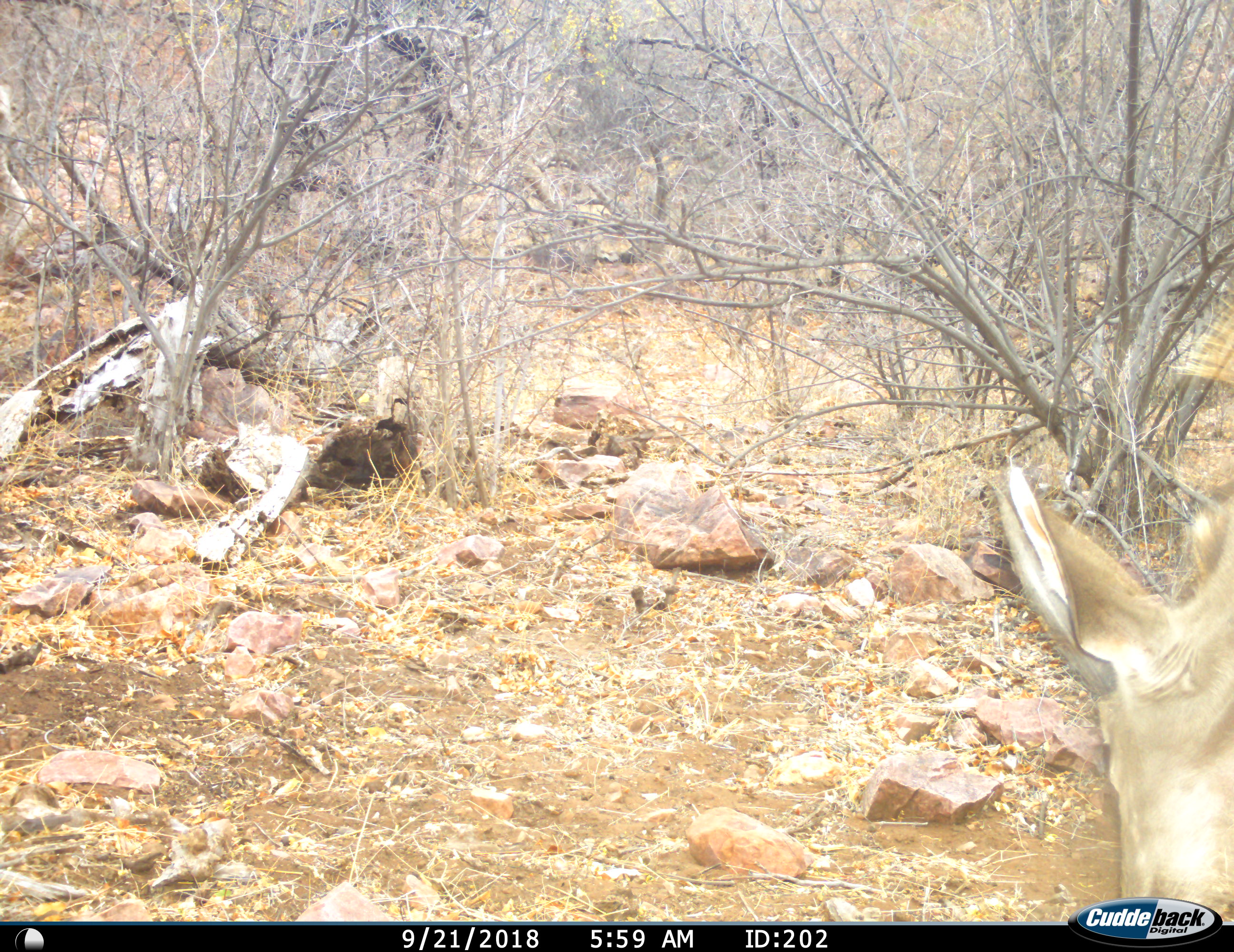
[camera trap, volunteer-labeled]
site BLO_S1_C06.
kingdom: Animalia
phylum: Chordata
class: Mammalia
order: Artiodactyla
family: Bovidae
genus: Tragelaphus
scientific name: Tragelaphus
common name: kudu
Kudu (Tragelaphus), count 1. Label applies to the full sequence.